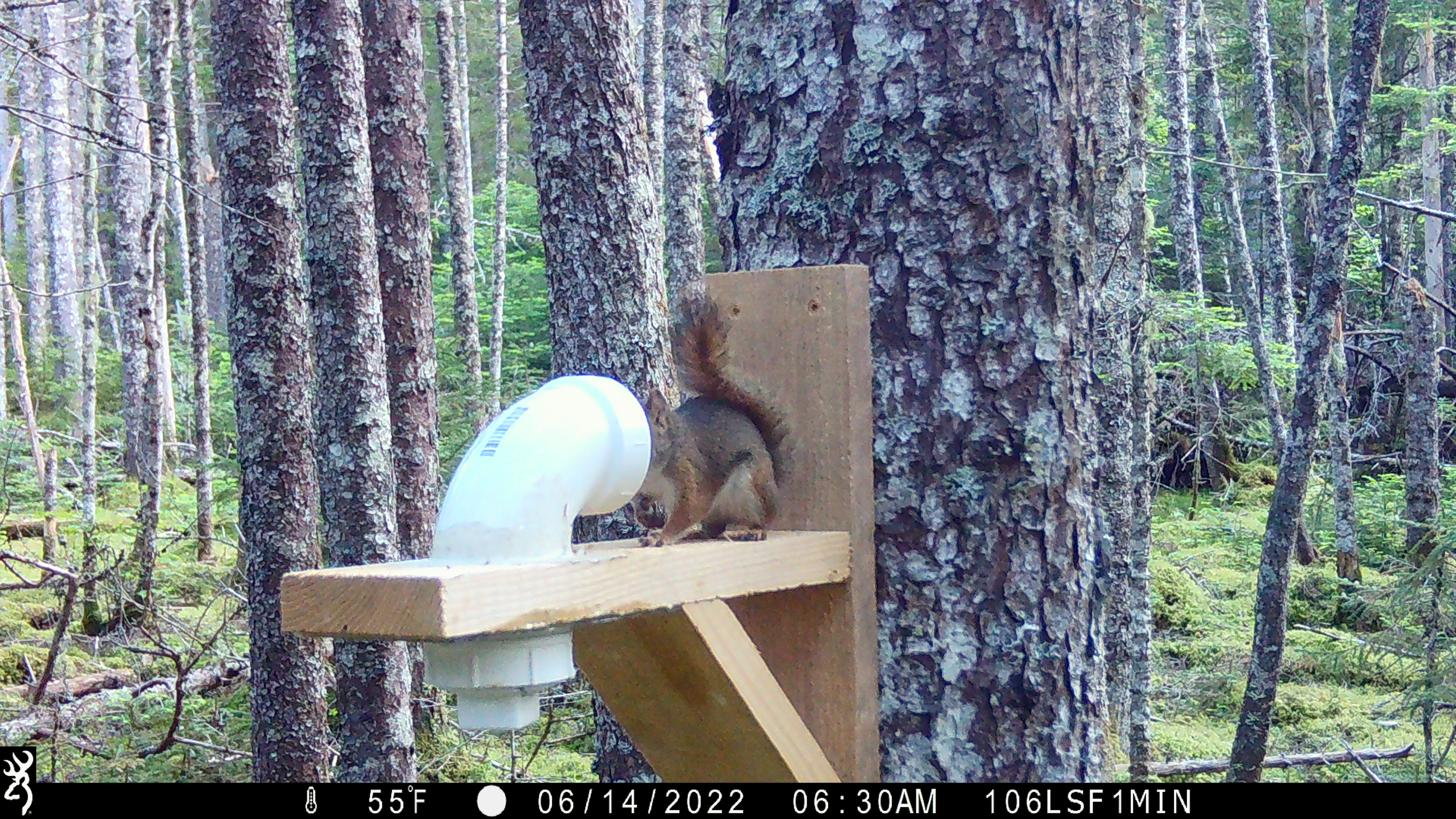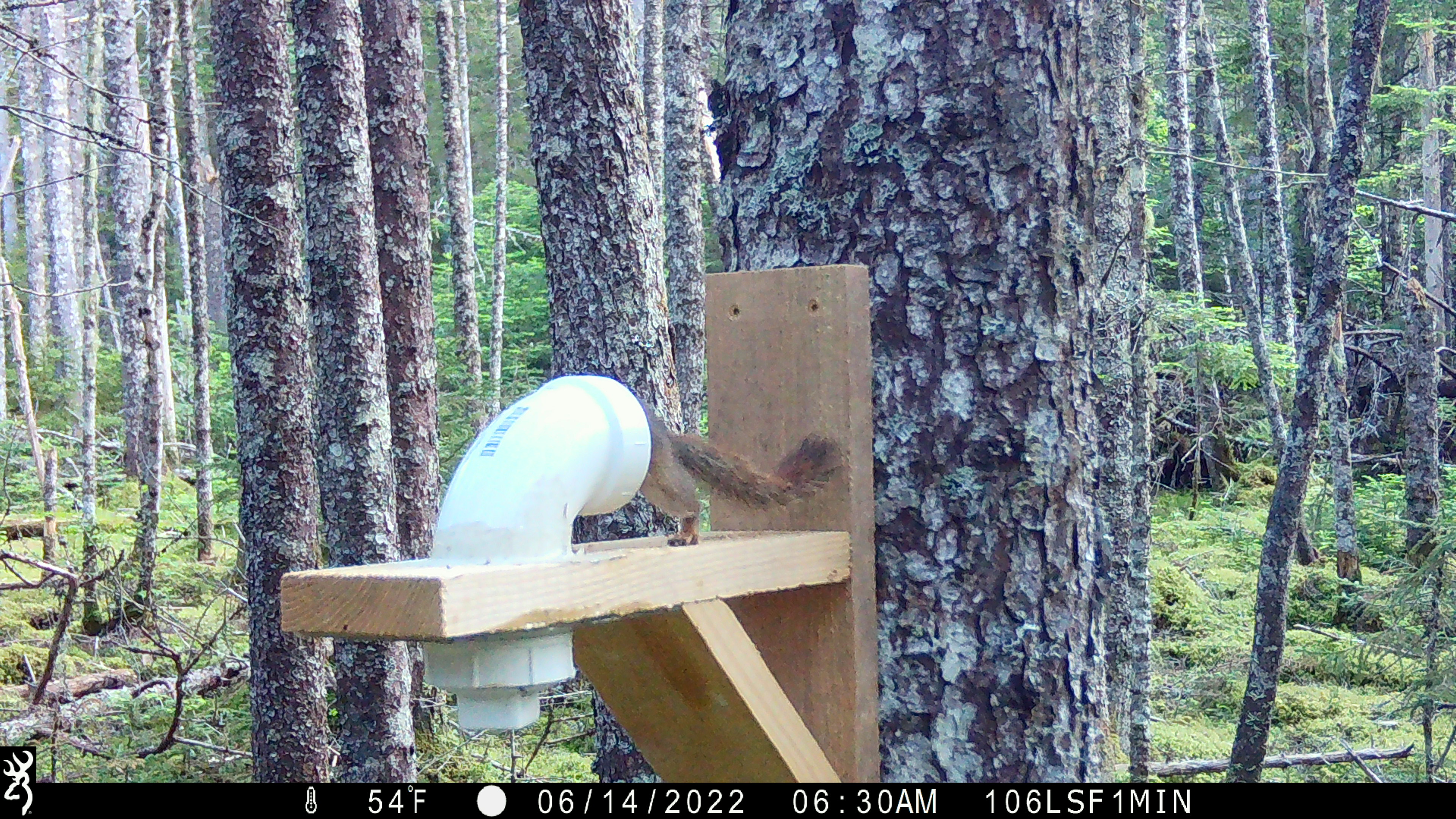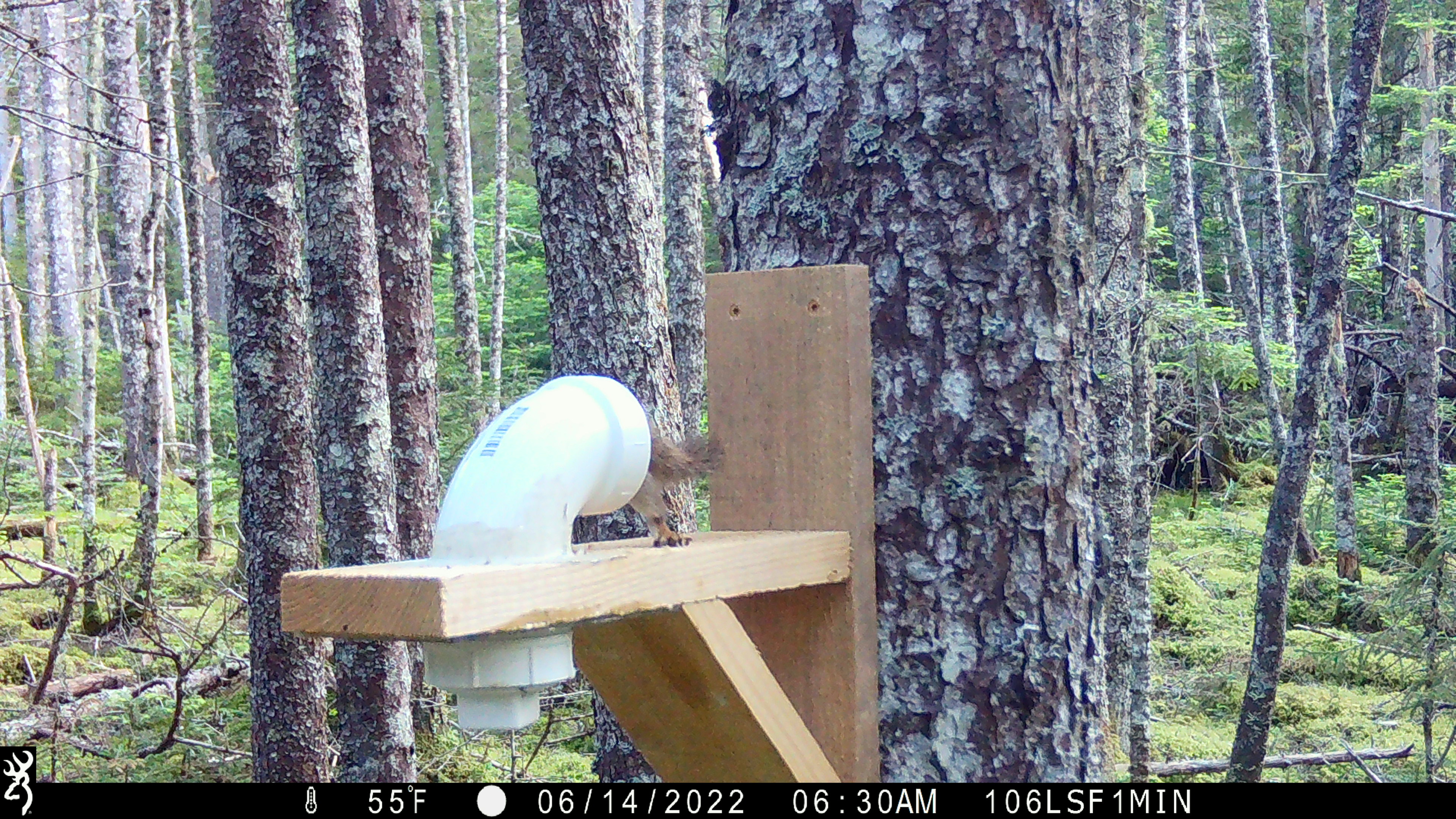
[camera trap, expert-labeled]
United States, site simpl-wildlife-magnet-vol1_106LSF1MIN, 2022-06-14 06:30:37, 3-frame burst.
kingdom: Animalia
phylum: Chordata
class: Mammalia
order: Rodentia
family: Sciuridae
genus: Tamiasciurus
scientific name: Tamiasciurus hudsonicus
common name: red squirrel